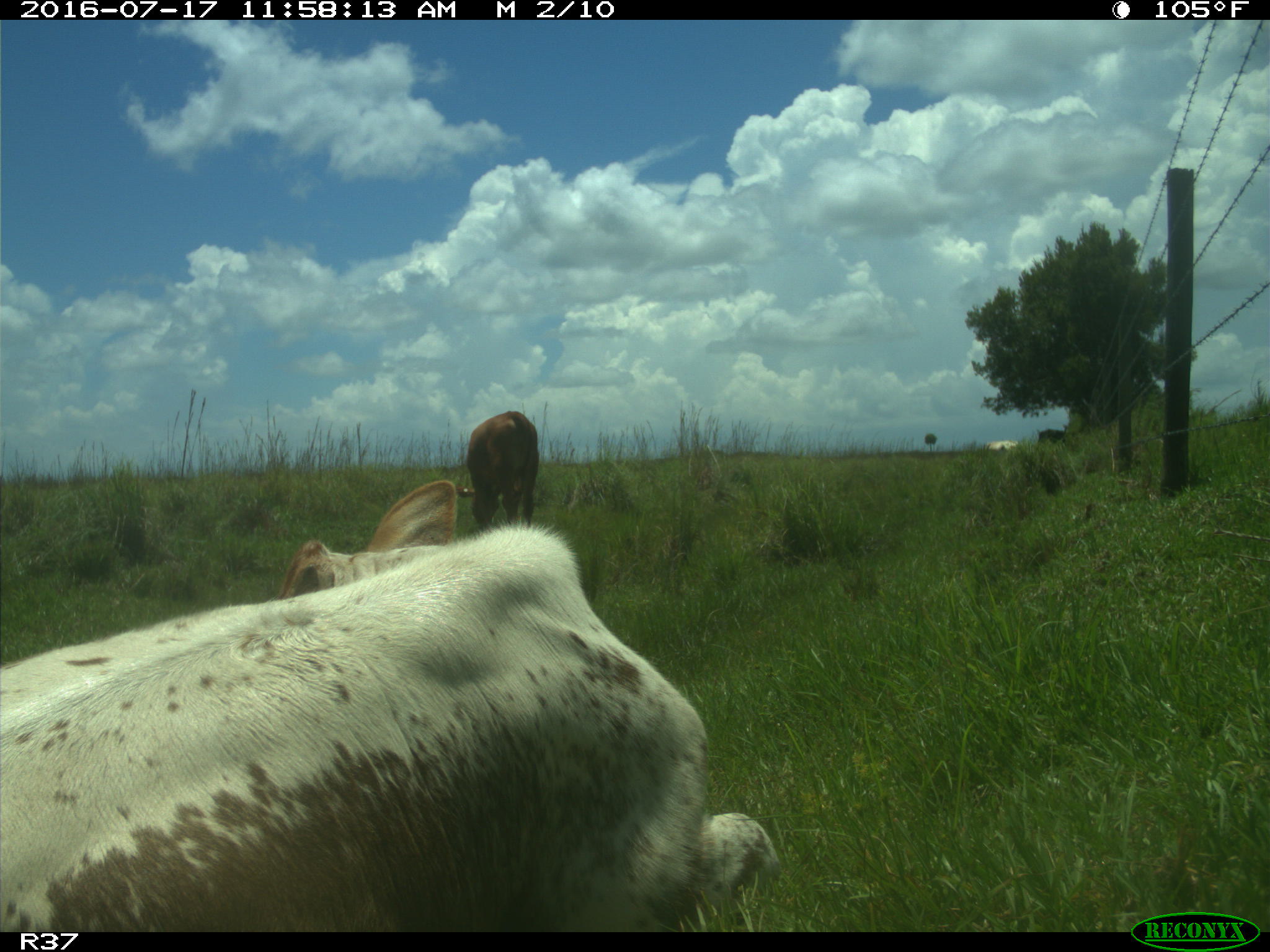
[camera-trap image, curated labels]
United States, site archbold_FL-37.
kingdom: Animalia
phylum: Chordata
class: Mammalia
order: Artiodactyla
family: Bovidae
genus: Bos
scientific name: Bos taurus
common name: domestic cow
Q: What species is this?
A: Bos taurus (domestic cow).